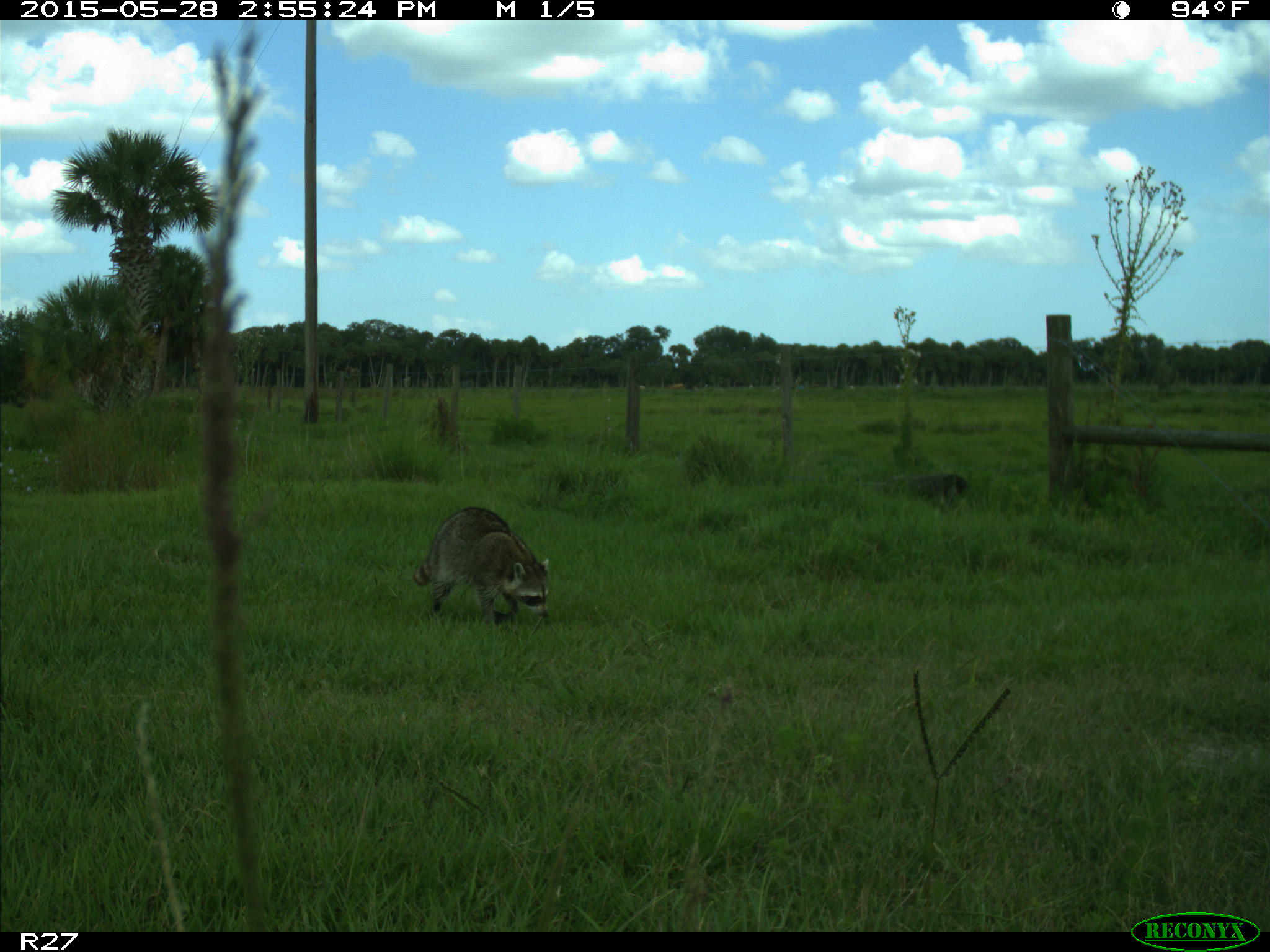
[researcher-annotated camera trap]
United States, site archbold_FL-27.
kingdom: Animalia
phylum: Chordata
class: Mammalia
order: Carnivora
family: Procyonidae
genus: Procyon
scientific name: Procyon lotor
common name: common raccoon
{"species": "Procyon lotor (common raccoon)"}